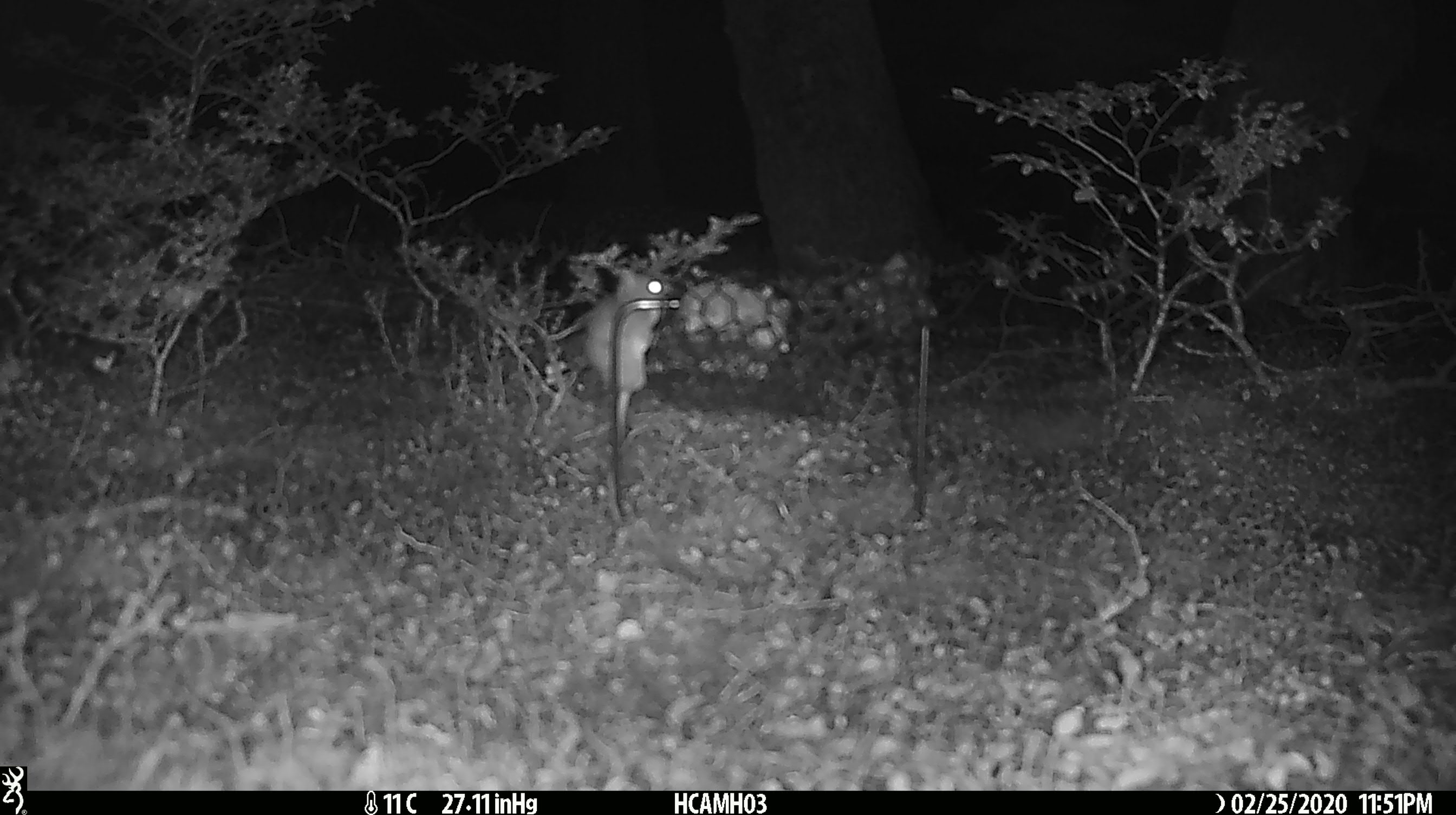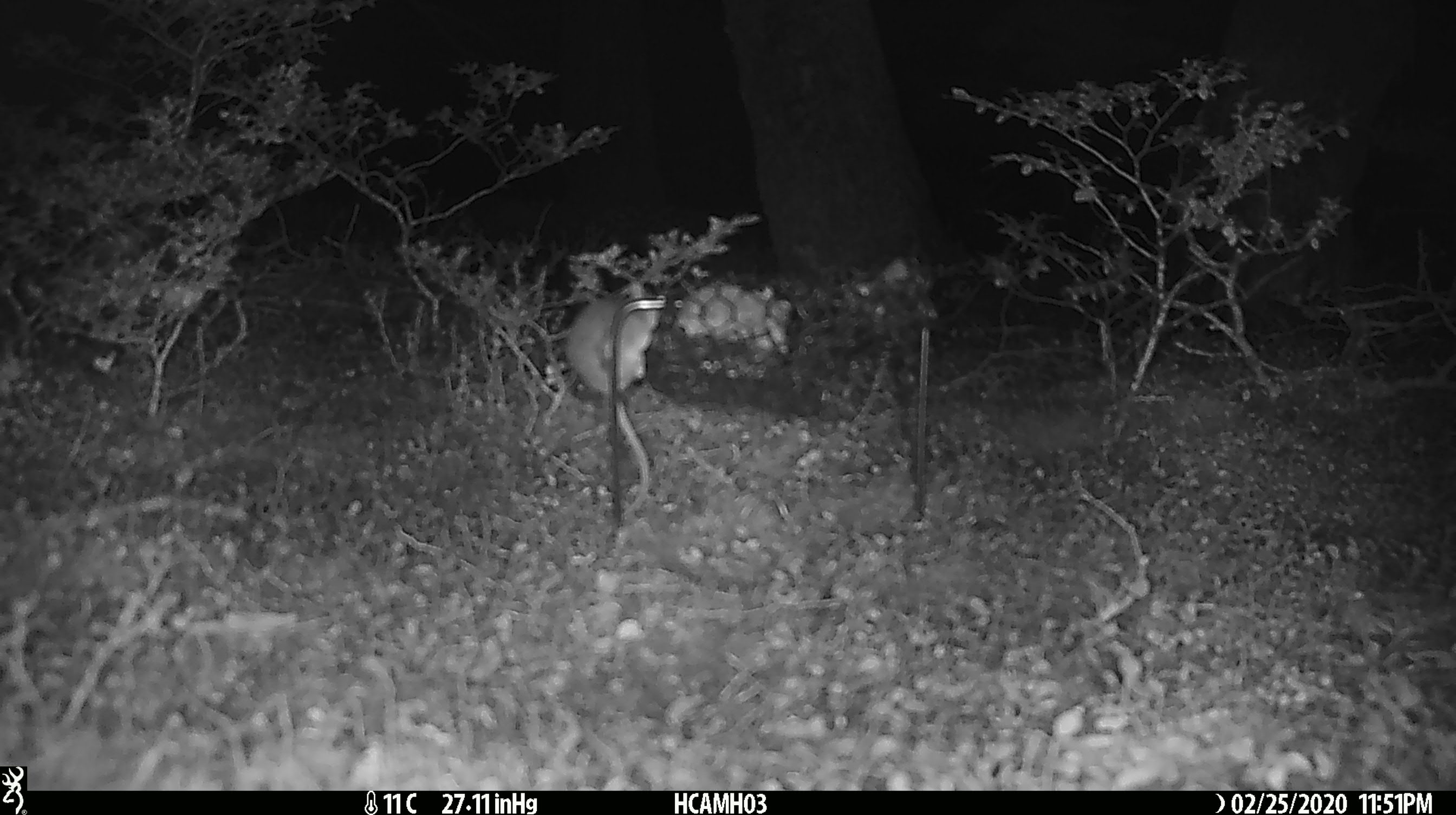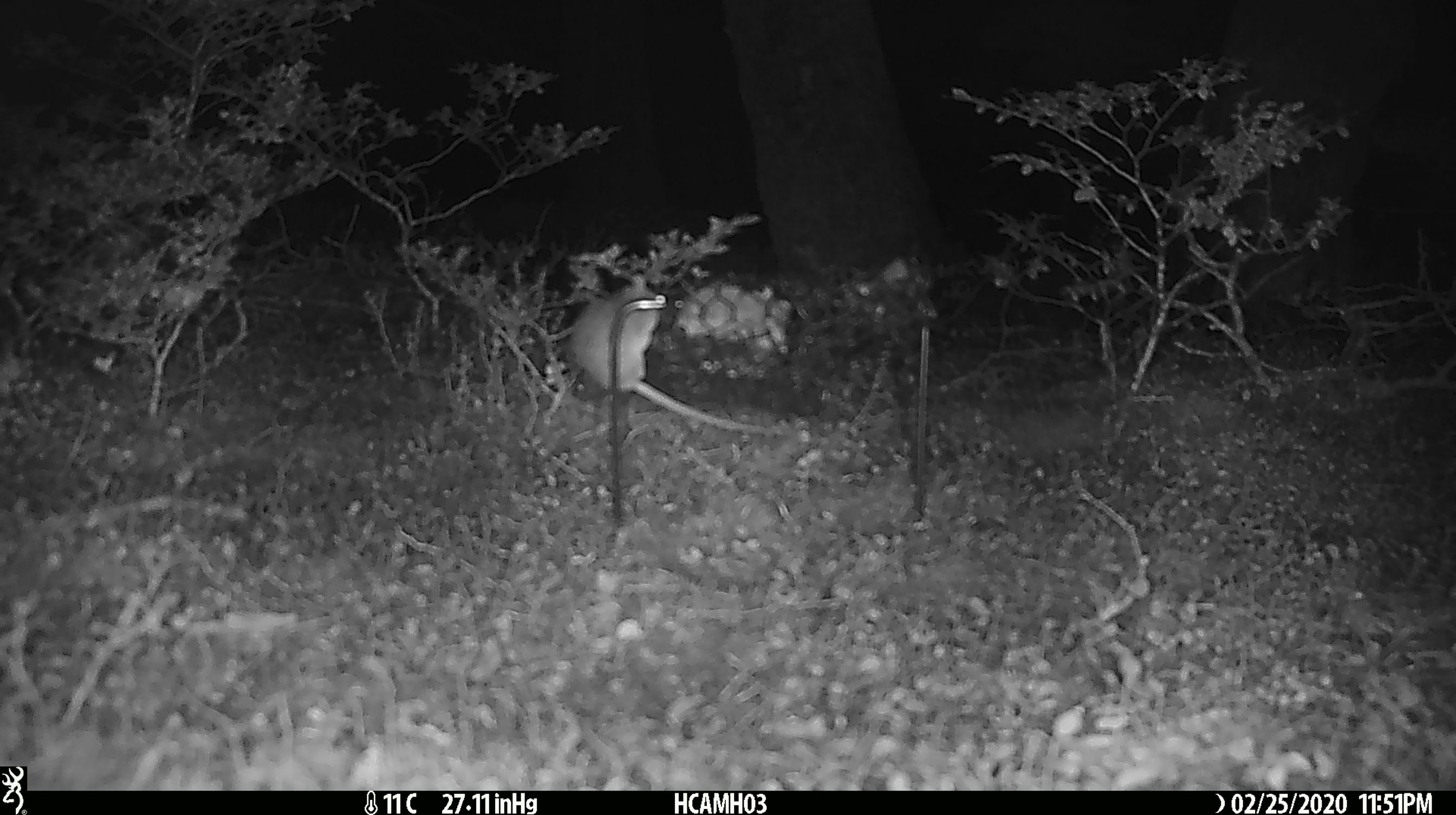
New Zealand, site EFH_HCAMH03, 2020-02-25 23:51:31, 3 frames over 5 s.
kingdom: Animalia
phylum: Chordata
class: Mammalia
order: Rodentia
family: Muridae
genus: Mus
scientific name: Mus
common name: mouse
Mouse (Mus).